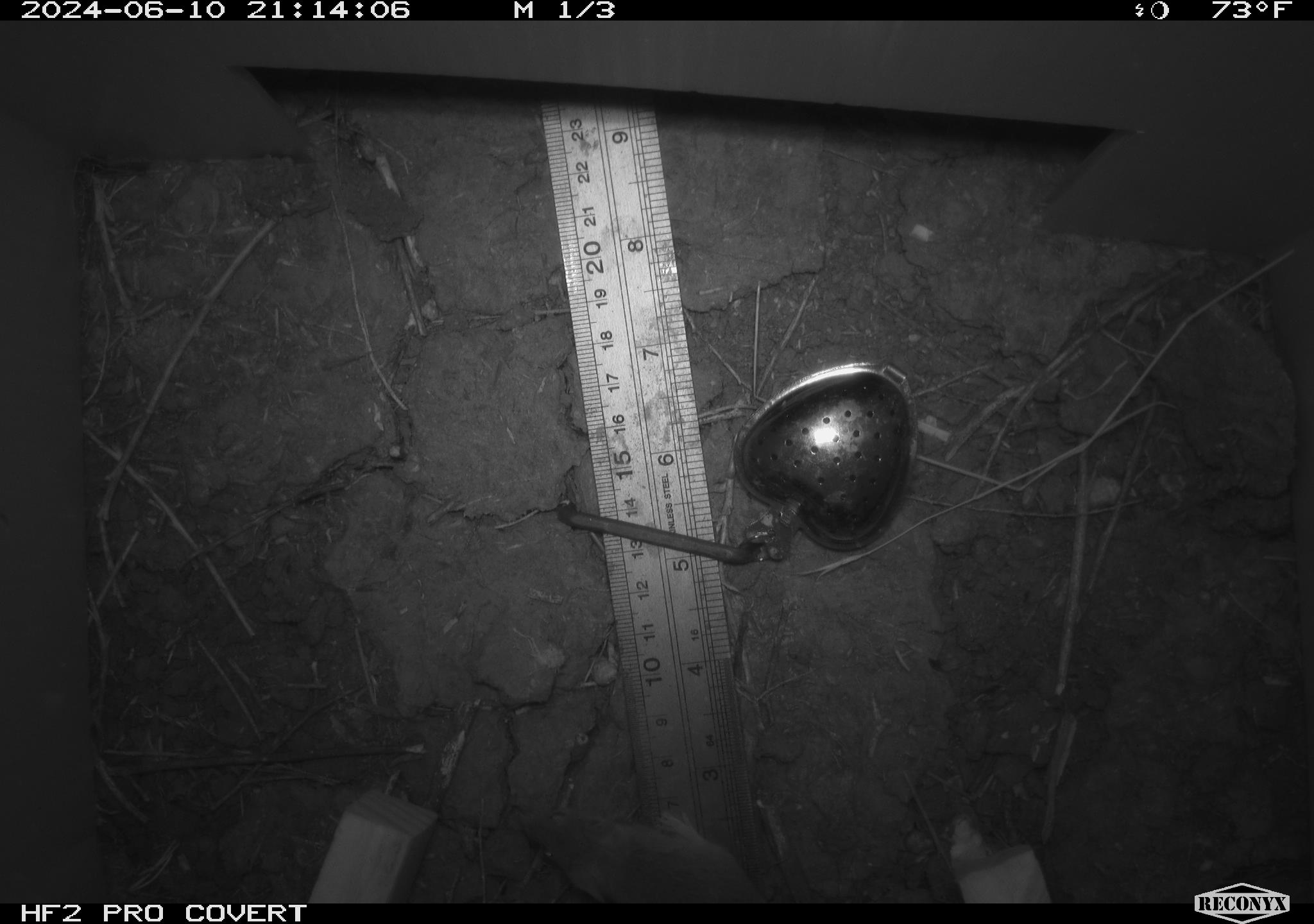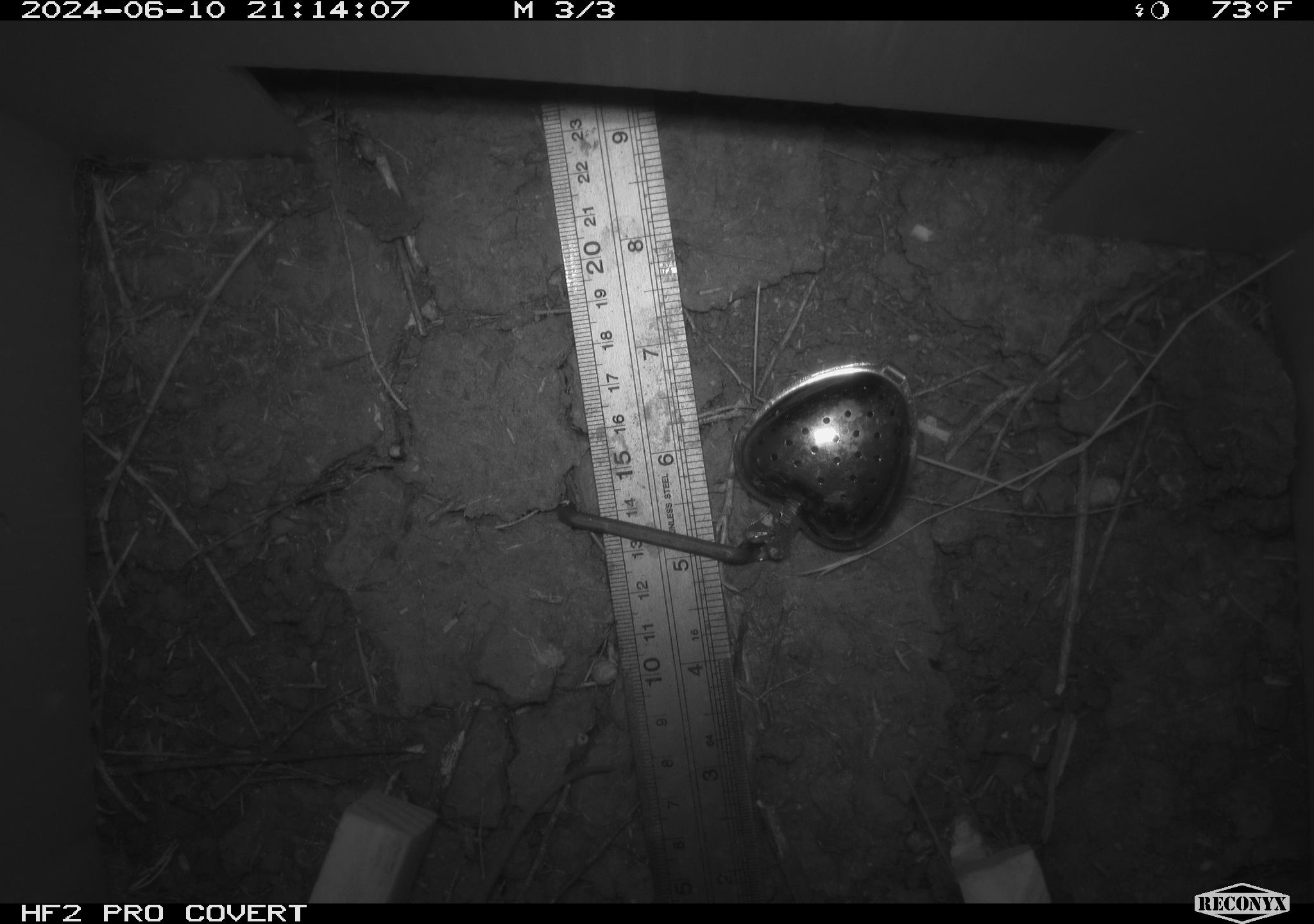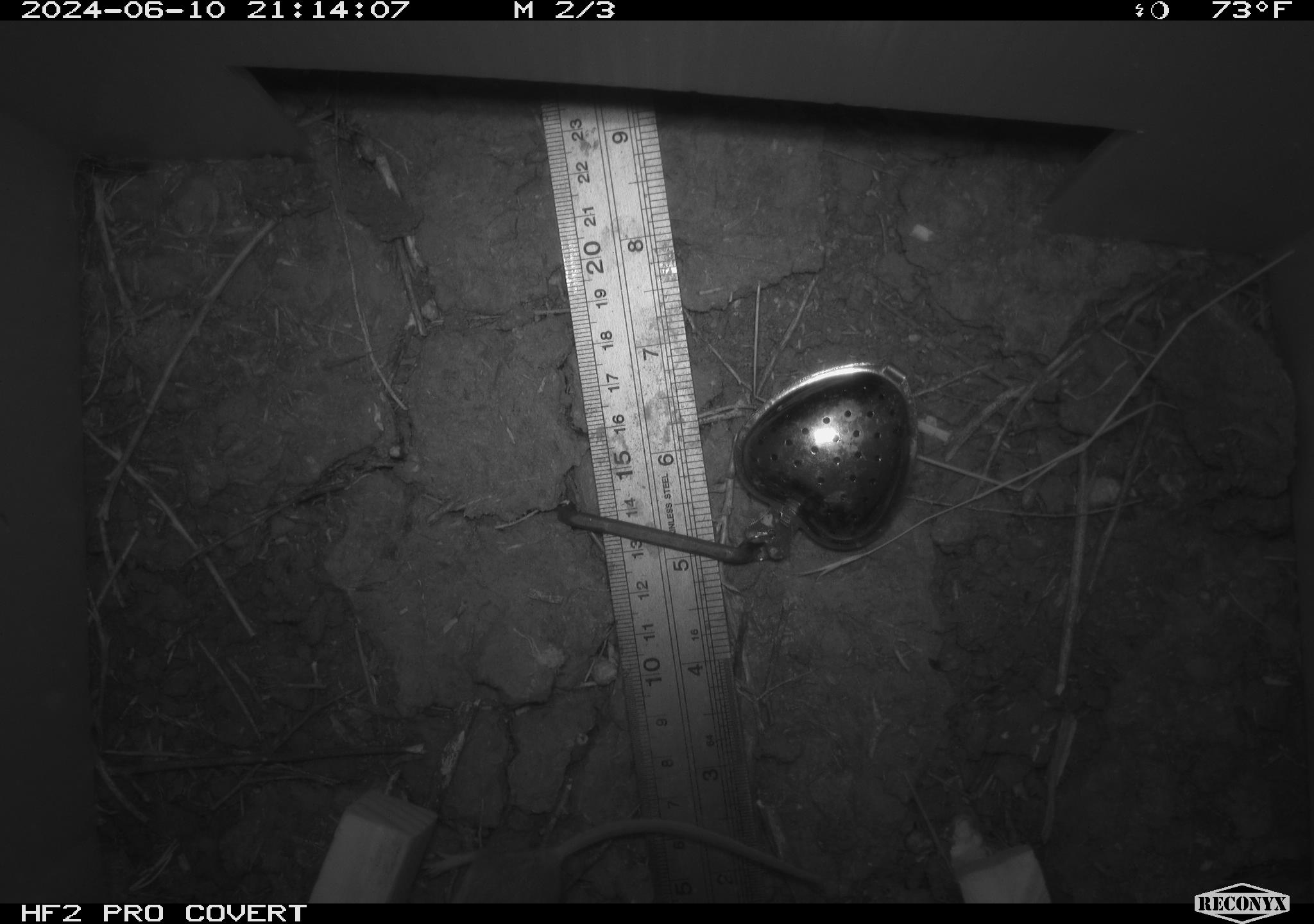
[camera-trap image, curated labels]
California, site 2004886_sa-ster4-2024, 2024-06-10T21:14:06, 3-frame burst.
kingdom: Animalia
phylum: Chordata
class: Mammalia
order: Rodentia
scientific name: Rodentia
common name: mouse species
Mouse species (Rodentia).